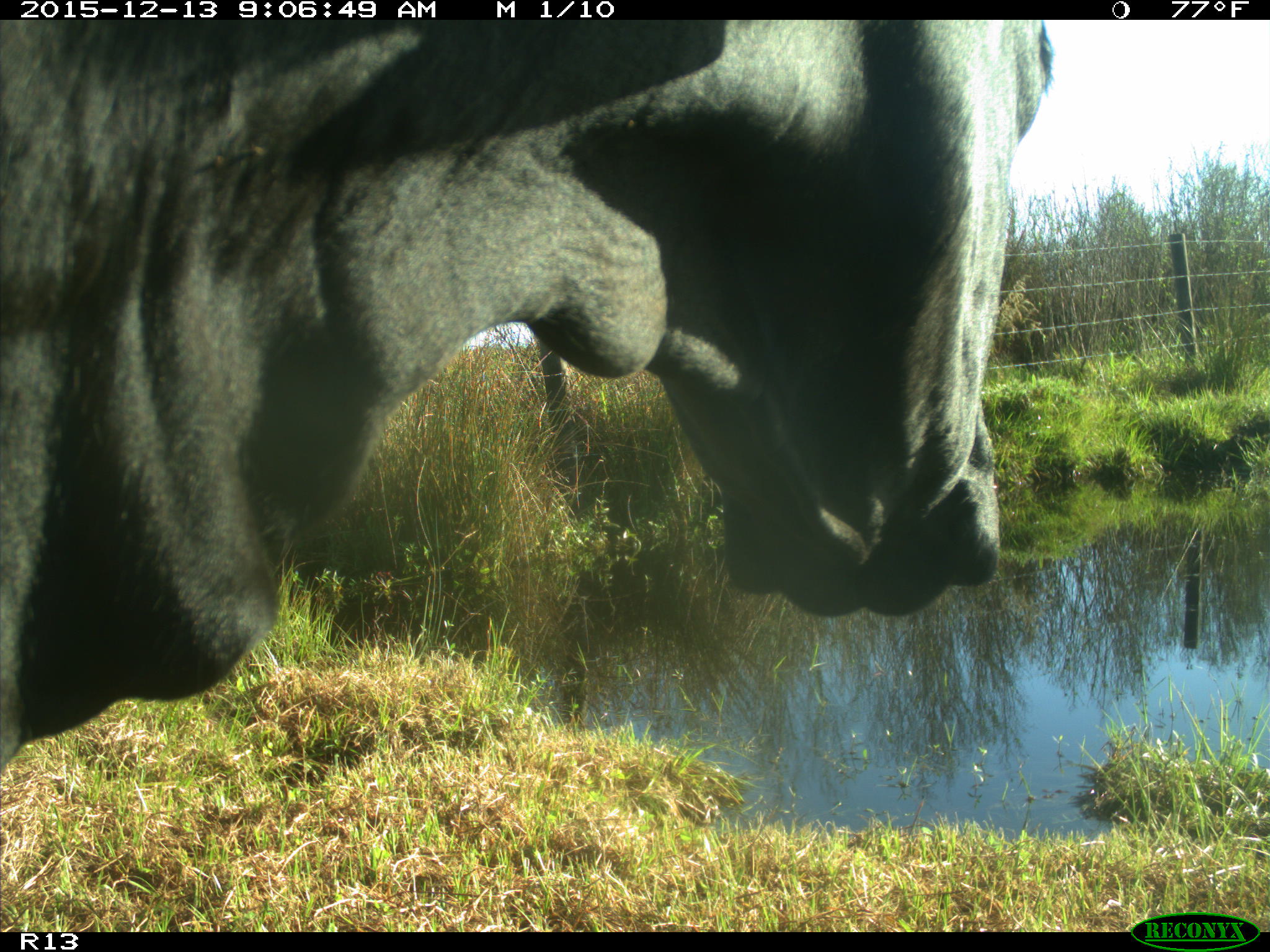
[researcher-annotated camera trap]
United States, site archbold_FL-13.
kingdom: Animalia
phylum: Chordata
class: Mammalia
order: Artiodactyla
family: Bovidae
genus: Bos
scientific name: Bos taurus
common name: domestic cow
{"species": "Bos taurus (domestic cow)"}